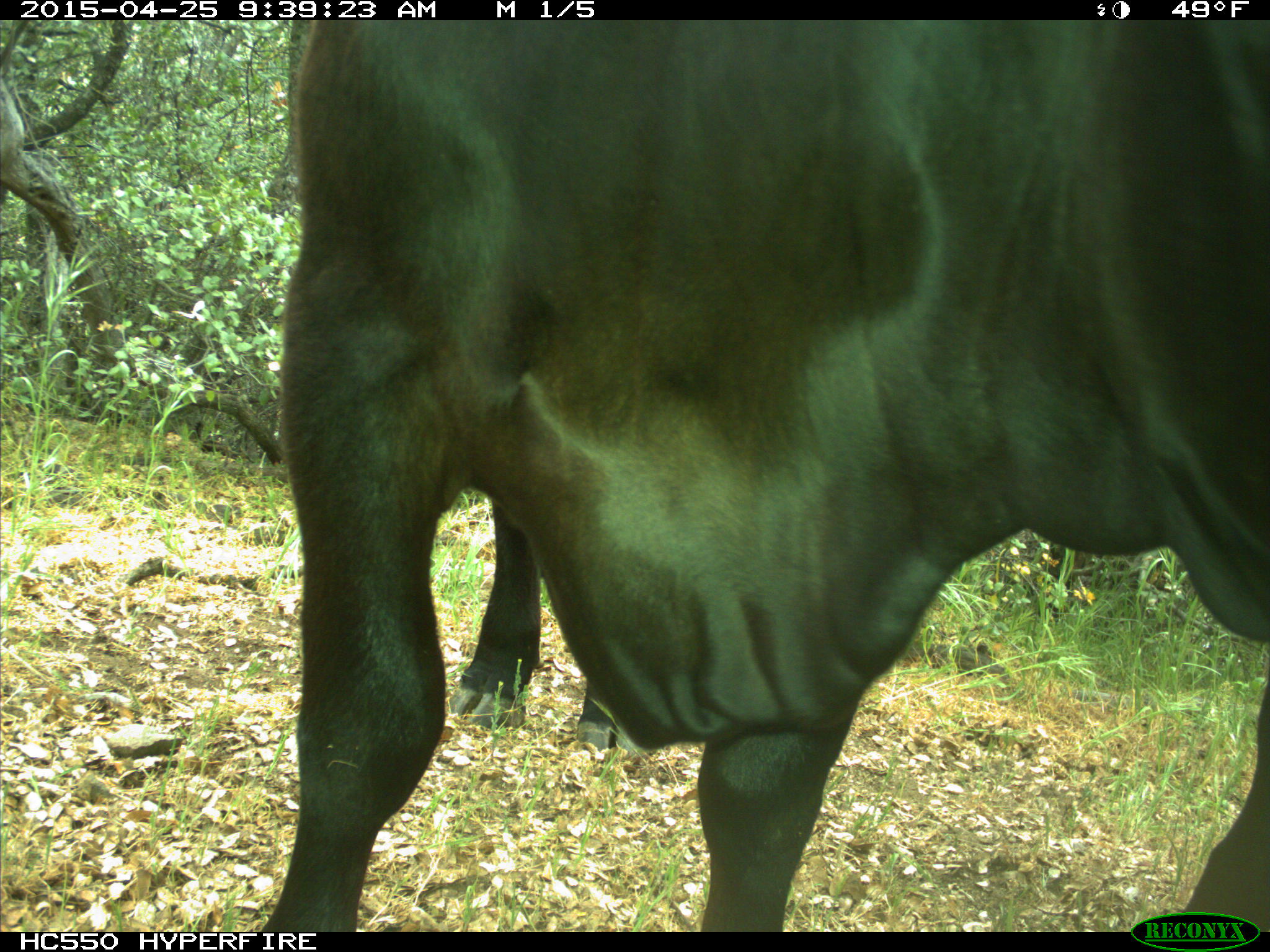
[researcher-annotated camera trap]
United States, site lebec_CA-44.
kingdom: Animalia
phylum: Chordata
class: Mammalia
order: Artiodactyla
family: Suidae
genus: Sus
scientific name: Sus scrofa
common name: wild boar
Sus scrofa (wild boar).